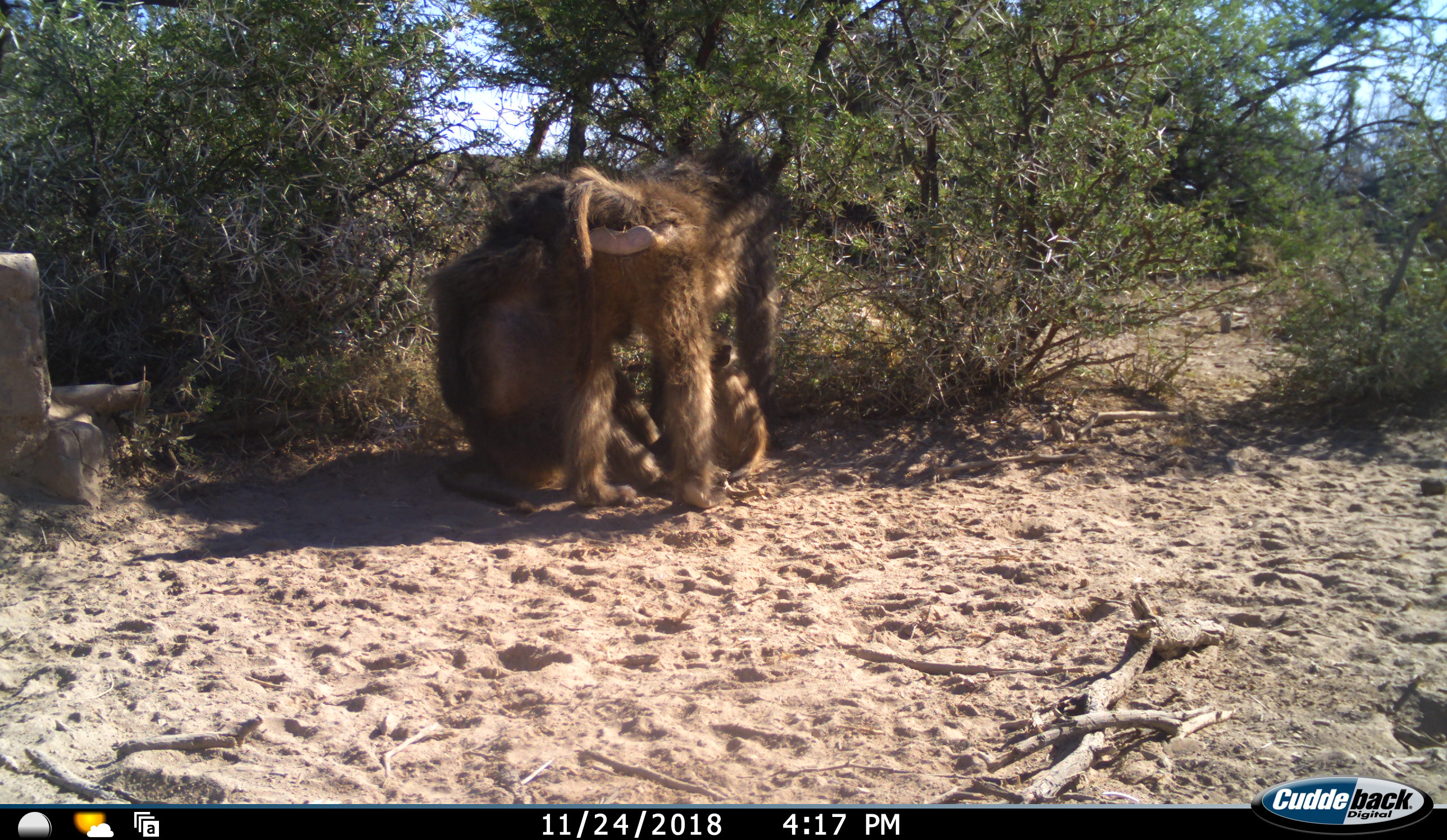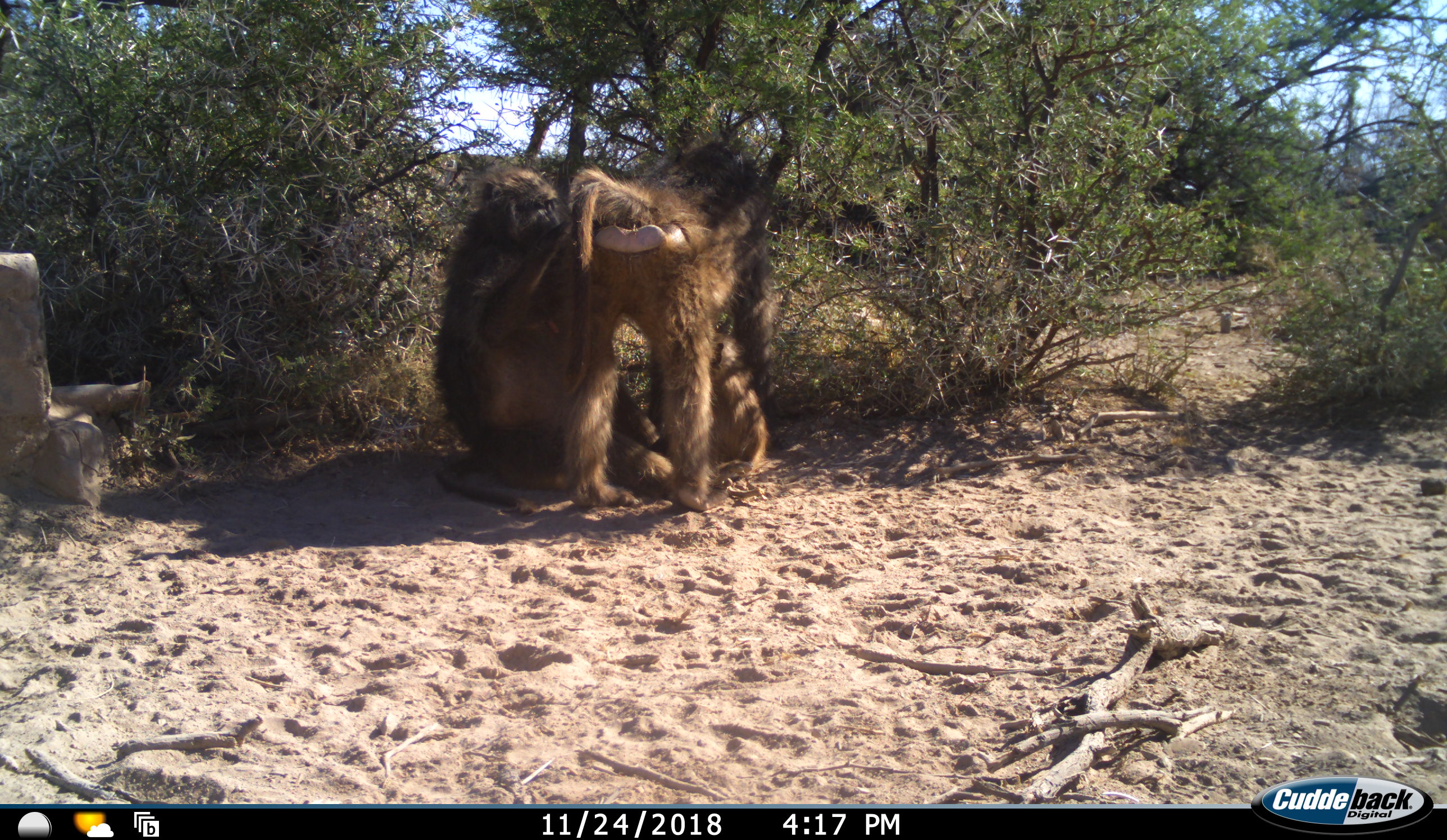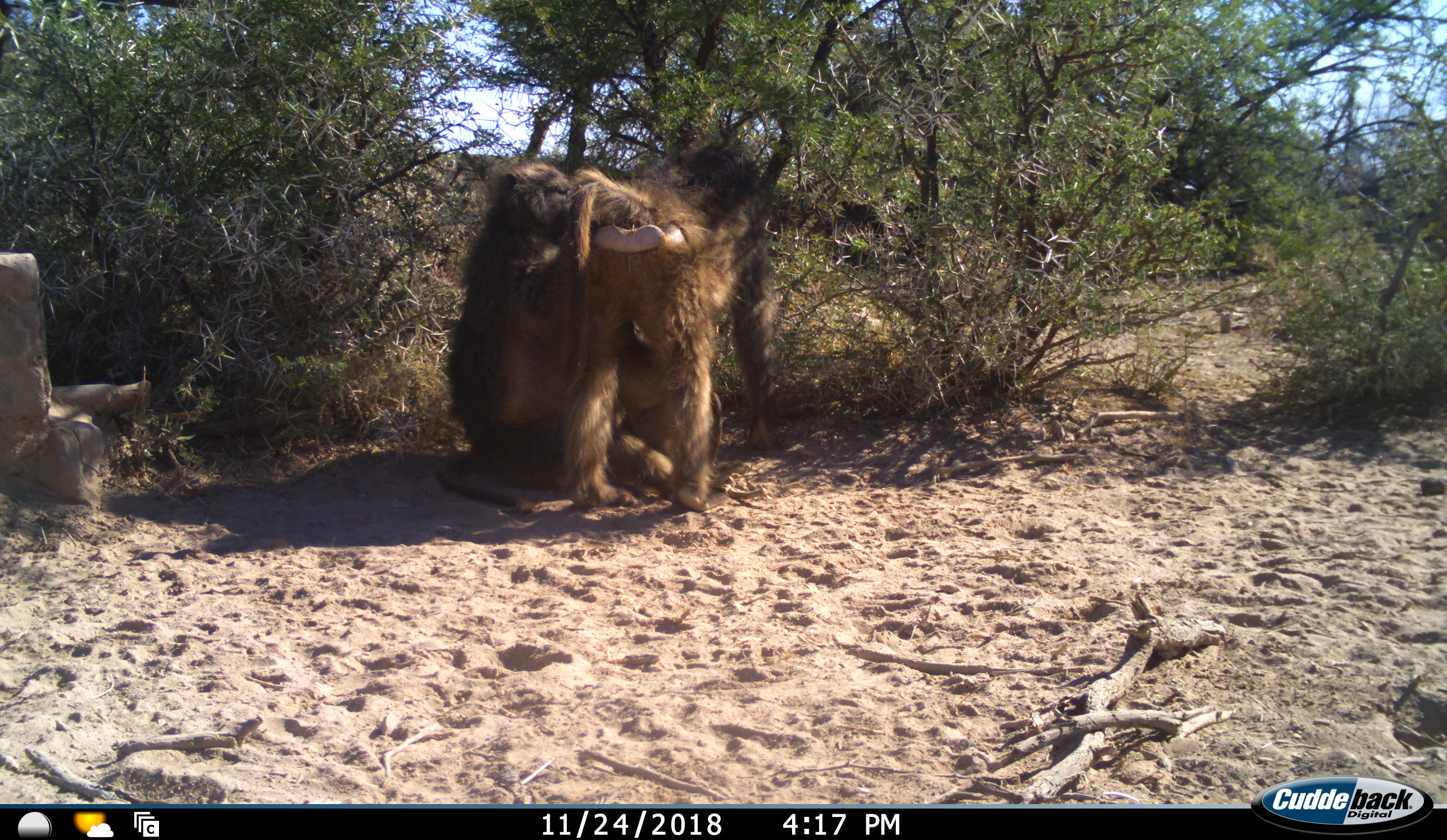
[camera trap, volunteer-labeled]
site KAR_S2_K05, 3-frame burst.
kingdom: Animalia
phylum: Chordata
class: Mammalia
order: Primates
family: Cercopithecidae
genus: Papio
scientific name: Papio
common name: baboon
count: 3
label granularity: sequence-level